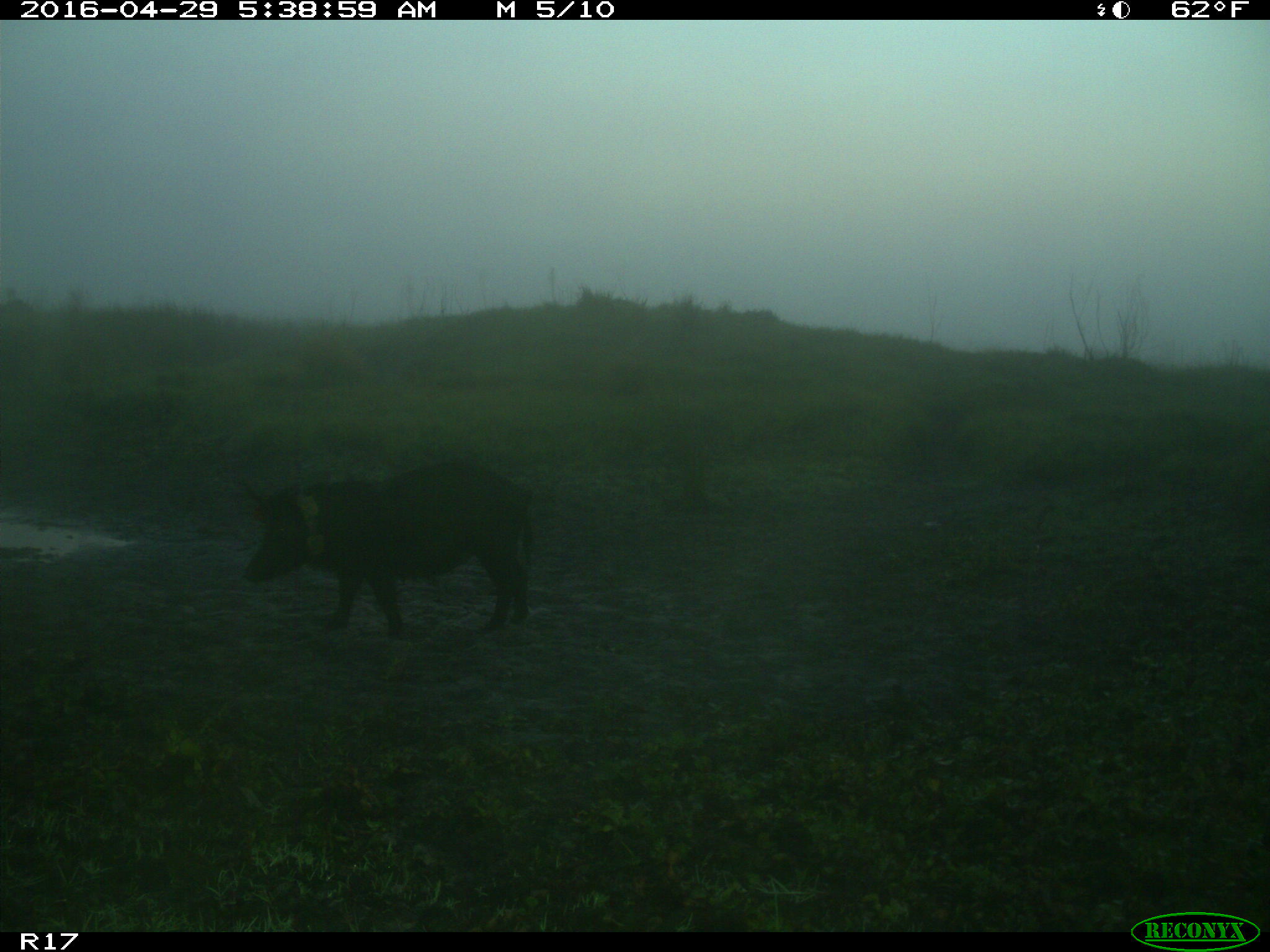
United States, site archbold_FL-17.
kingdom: Animalia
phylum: Chordata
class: Mammalia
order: Artiodactyla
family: Suidae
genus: Sus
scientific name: Sus scrofa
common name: wild boar